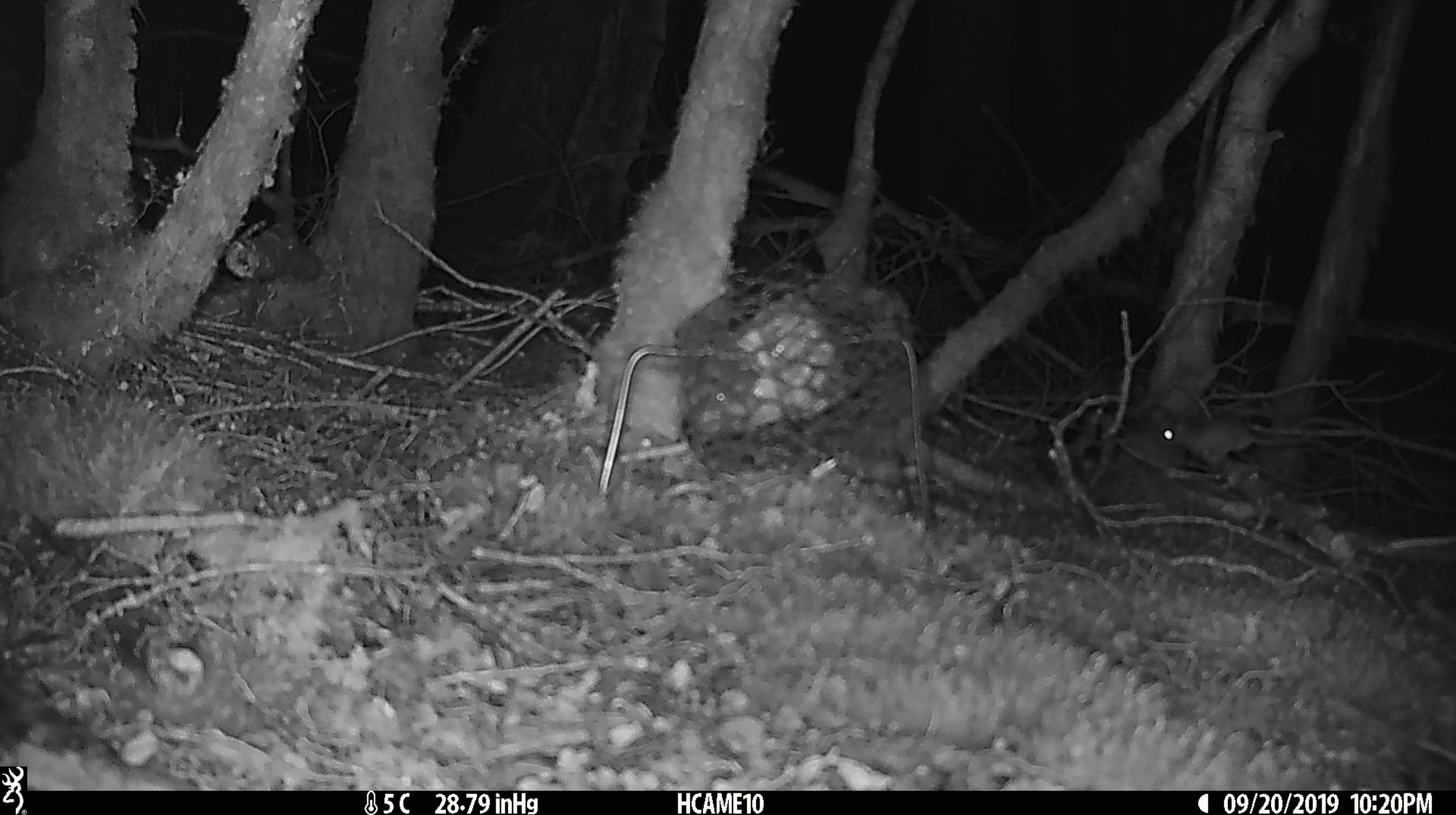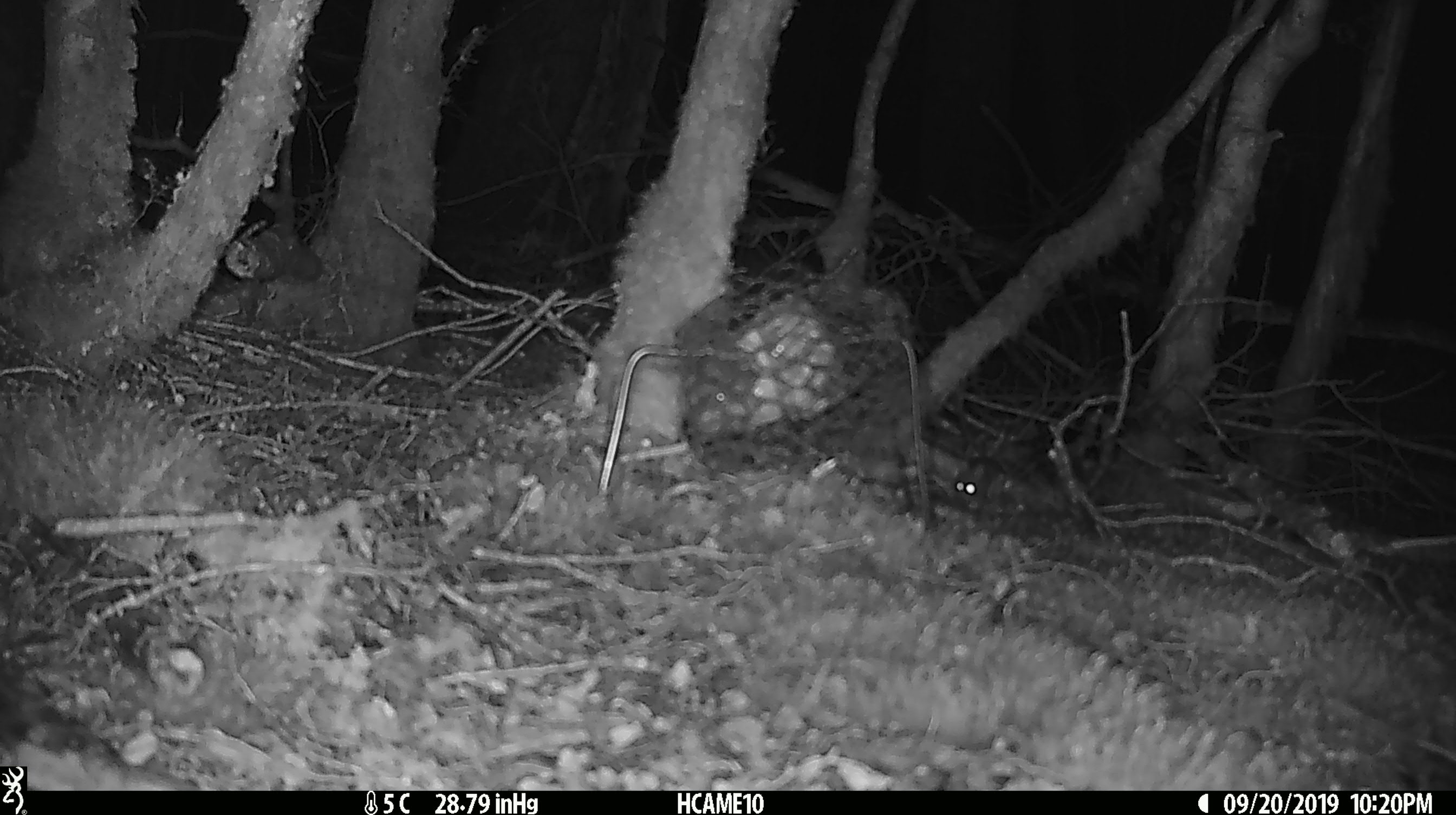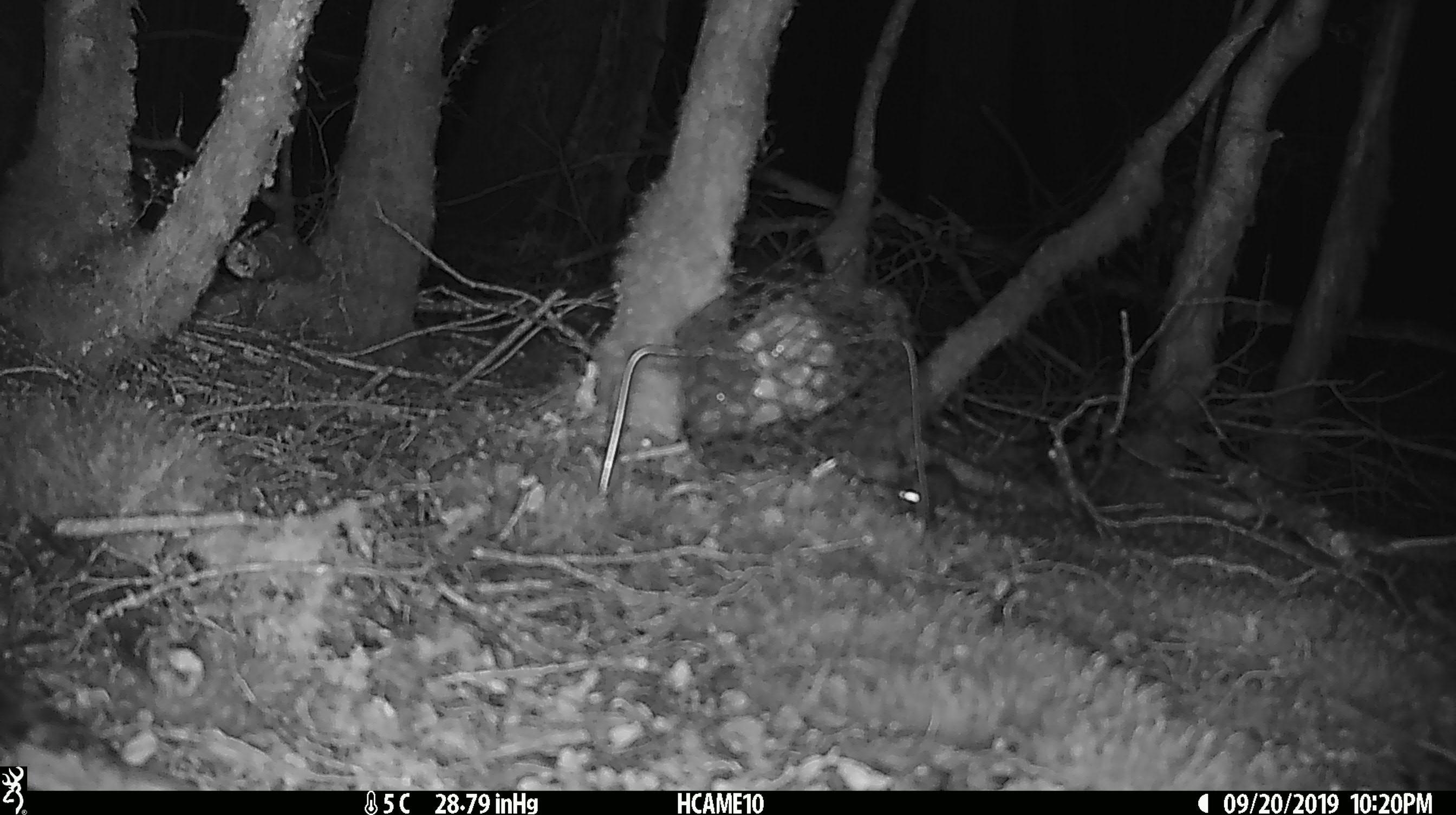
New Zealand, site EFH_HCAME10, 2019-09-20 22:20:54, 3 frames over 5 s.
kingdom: Animalia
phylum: Chordata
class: Mammalia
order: Rodentia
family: Muridae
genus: Mus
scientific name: Mus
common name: mouse